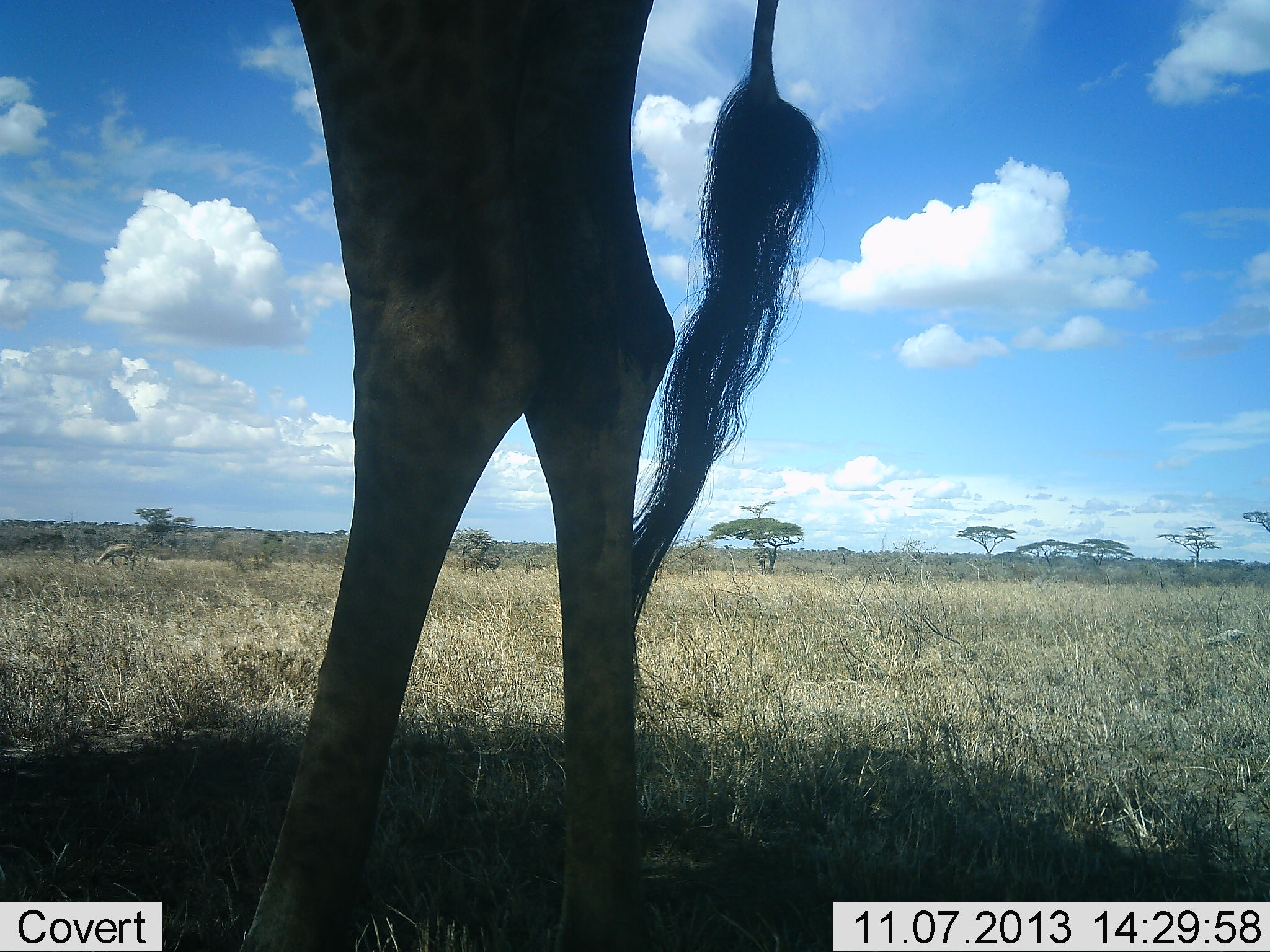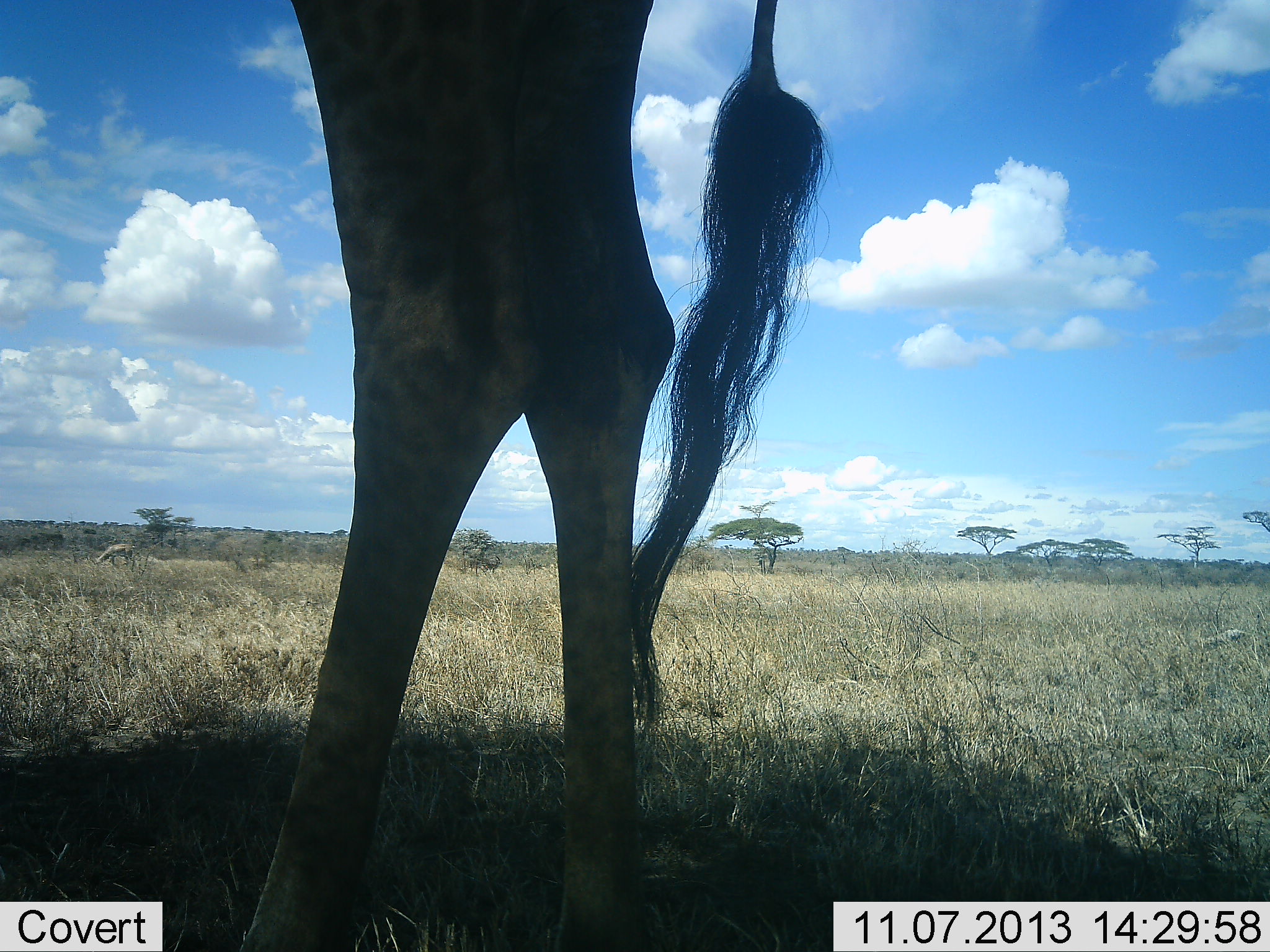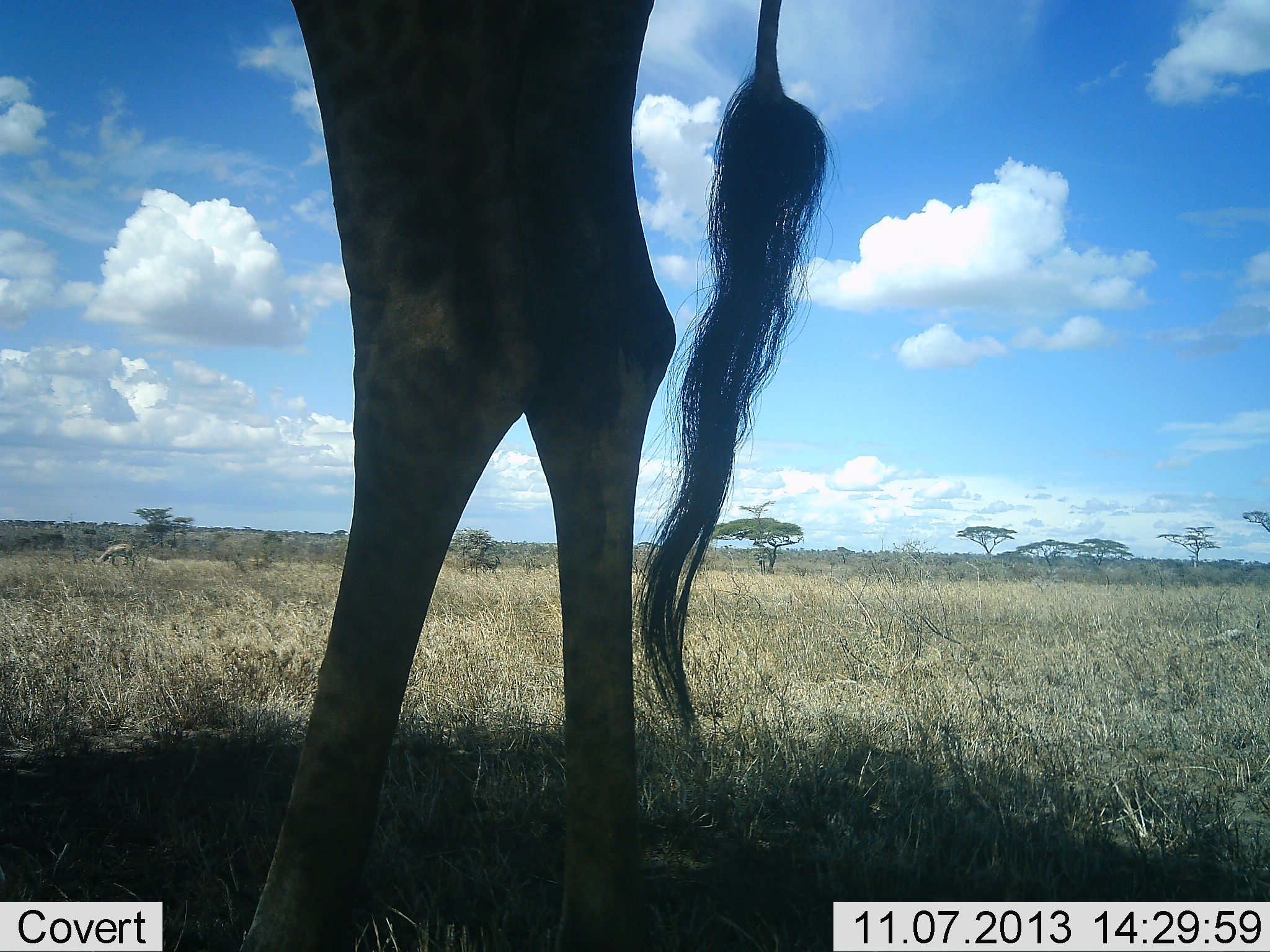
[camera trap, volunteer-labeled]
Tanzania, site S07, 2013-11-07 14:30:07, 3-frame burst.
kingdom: Animalia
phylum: Chordata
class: Mammalia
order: Artiodactyla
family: Giraffidae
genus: Giraffa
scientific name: Giraffa camelopardalis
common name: giraffe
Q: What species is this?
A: Giraffe (Giraffa camelopardalis).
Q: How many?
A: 1.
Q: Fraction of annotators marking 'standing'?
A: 100%.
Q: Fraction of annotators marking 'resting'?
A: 0%.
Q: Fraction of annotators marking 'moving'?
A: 0%.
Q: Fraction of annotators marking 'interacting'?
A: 0%.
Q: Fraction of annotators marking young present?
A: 0%.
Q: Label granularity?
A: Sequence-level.